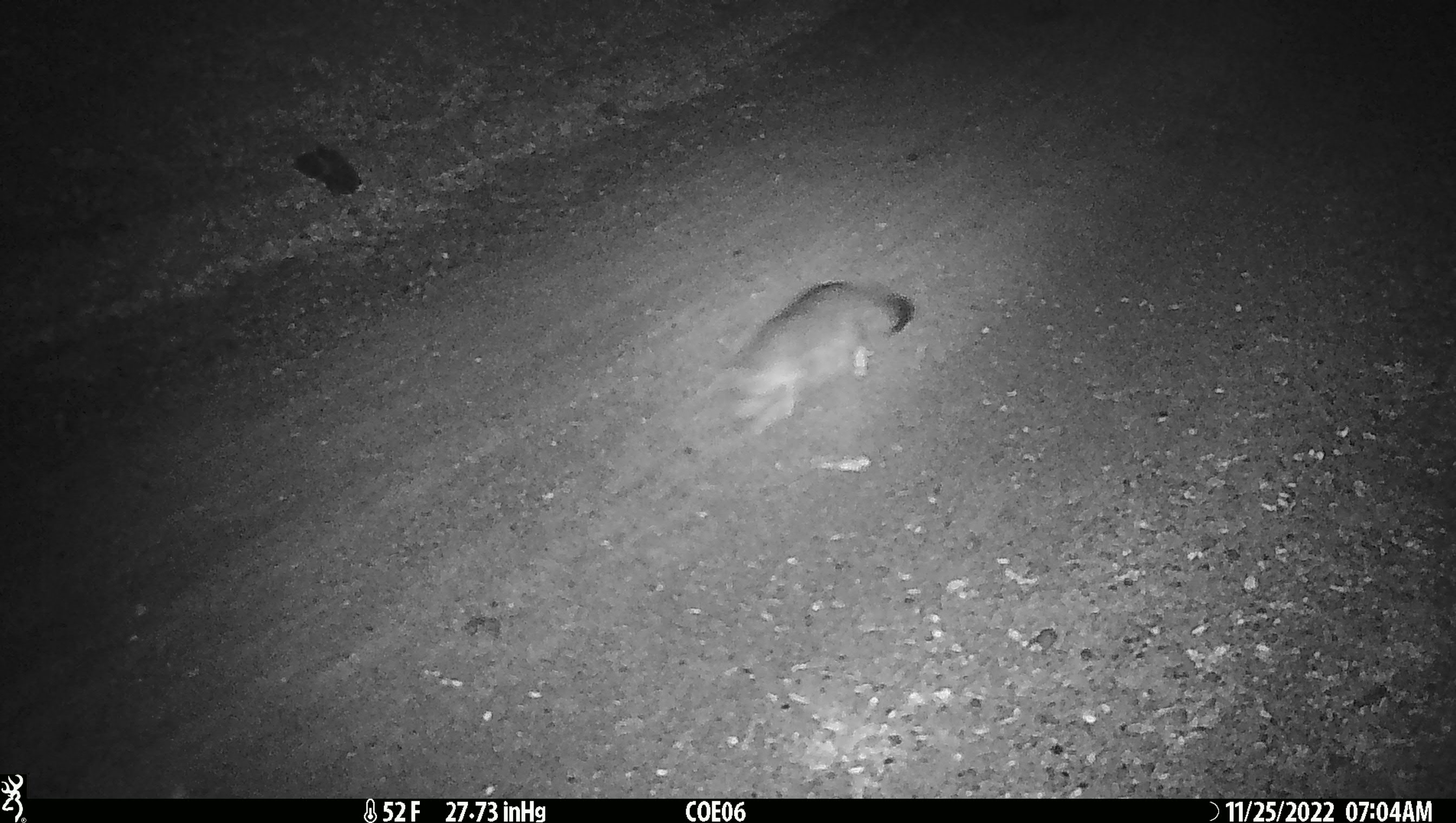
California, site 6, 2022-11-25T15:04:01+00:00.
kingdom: Animalia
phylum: Chordata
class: Mammalia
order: Carnivora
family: Canidae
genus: Urocyon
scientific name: Urocyon cinereoargenteus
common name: gray fox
Gray fox (Urocyon cinereoargenteus).